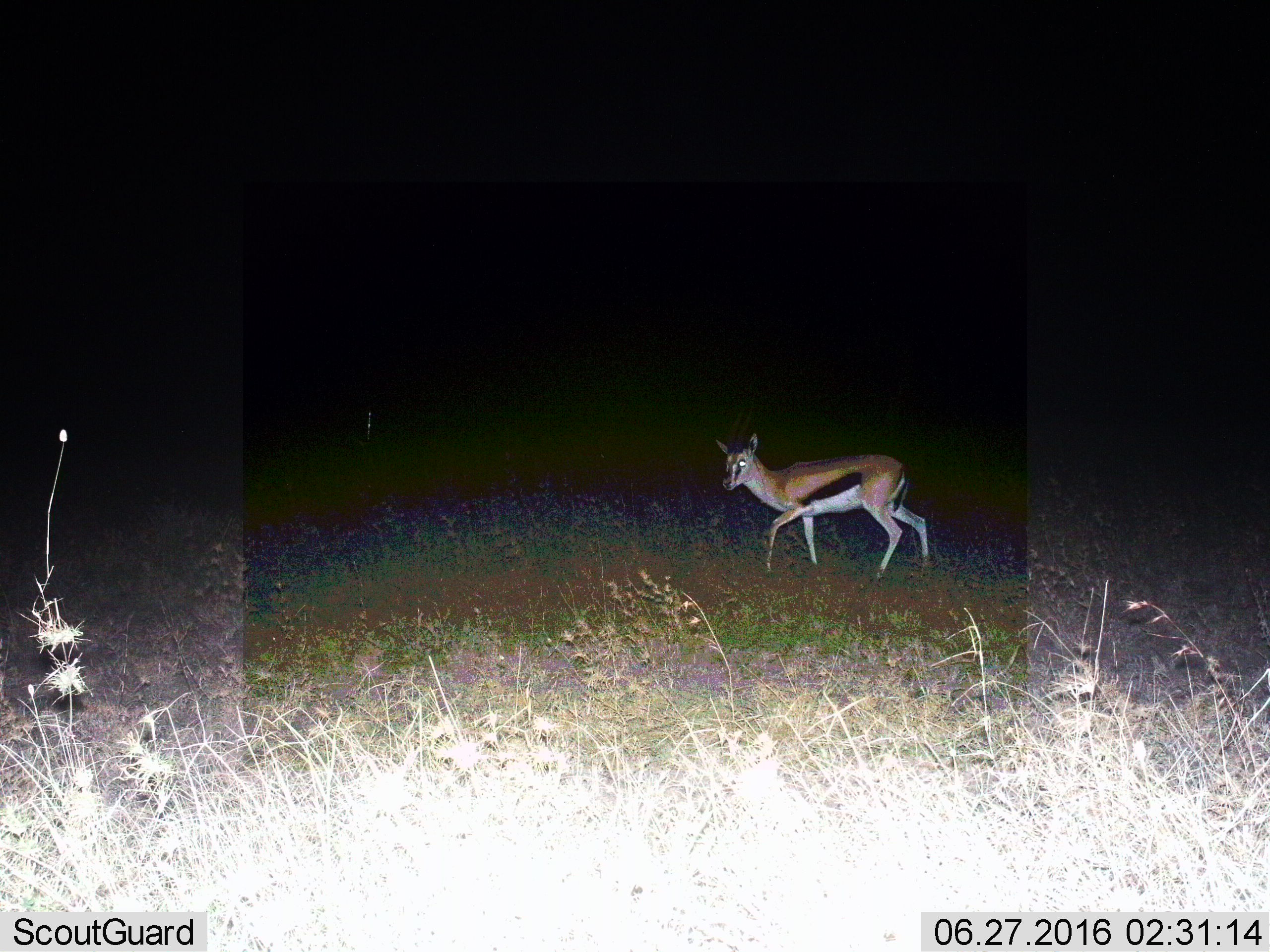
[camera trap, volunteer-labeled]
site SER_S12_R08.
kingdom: Animalia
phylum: Chordata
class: Mammalia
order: Artiodactyla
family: Bovidae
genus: Eudorcas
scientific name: Eudorcas thomsonii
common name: thomson's gazelle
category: gazellethomsons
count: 1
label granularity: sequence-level